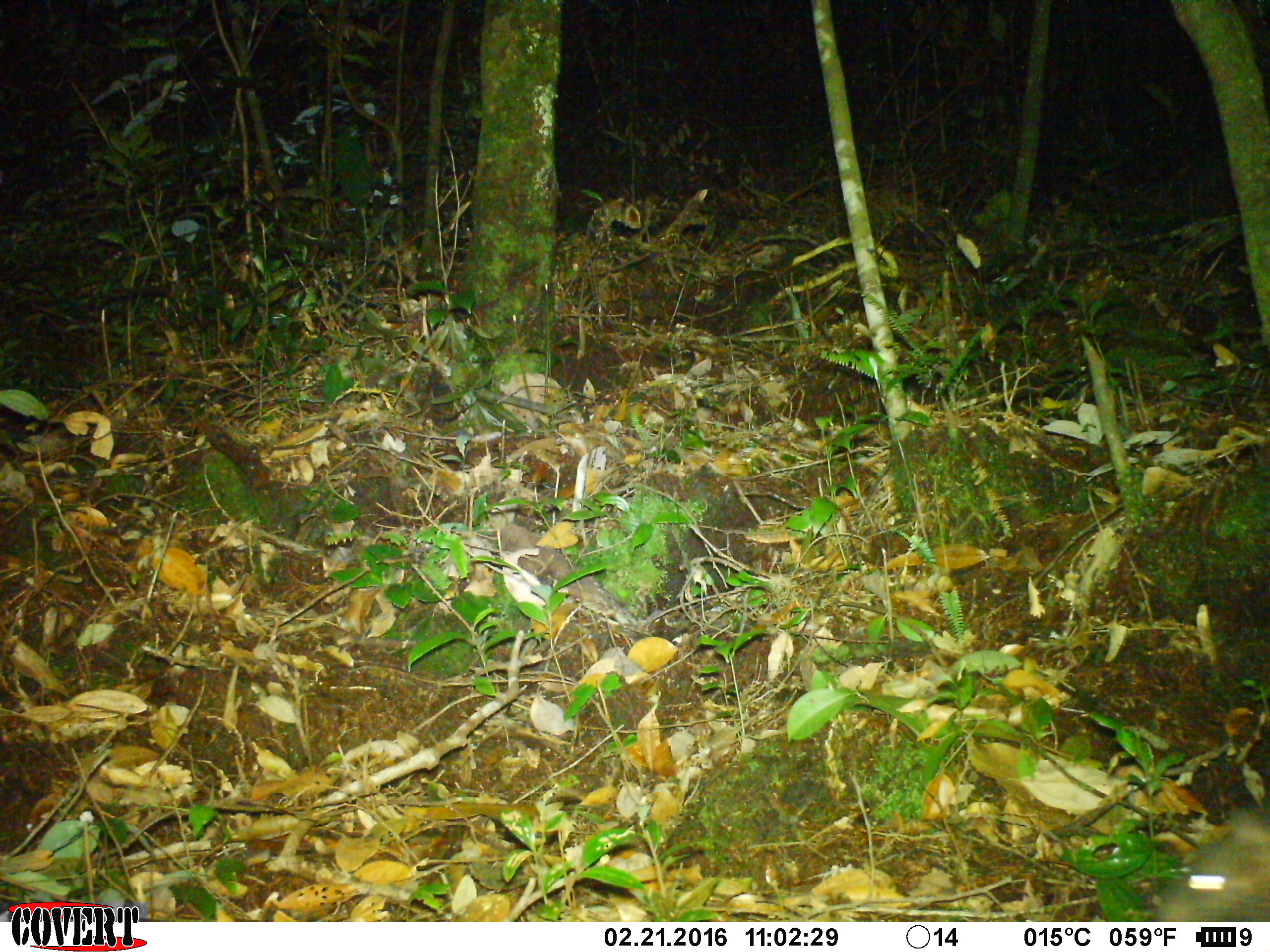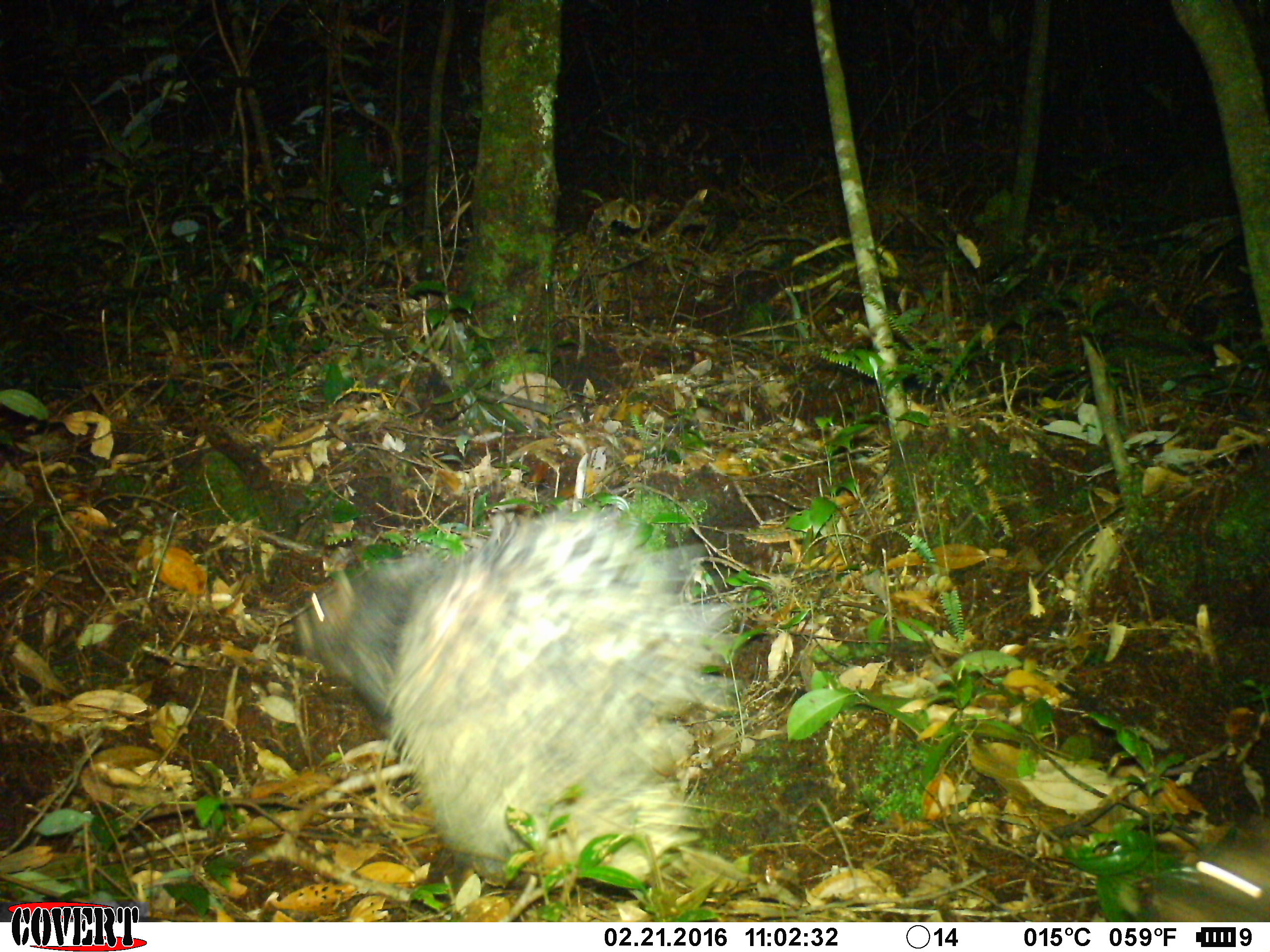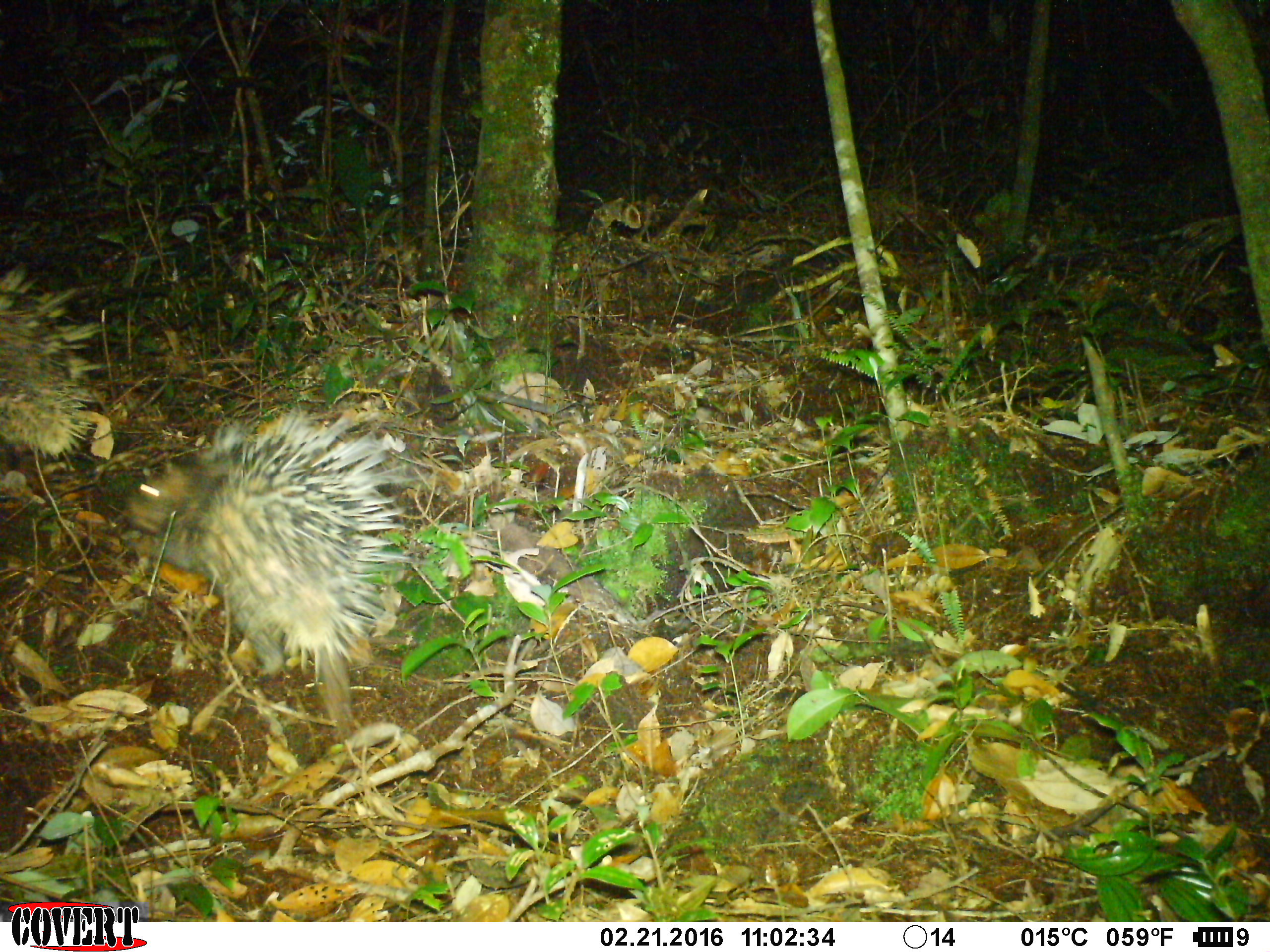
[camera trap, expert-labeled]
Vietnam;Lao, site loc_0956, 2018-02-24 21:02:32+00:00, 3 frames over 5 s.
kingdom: Animalia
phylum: Chordata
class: Mammalia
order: Rodentia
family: Hystricidae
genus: Hystrix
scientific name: Hystrix brachyura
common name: malayan porcupine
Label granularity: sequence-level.